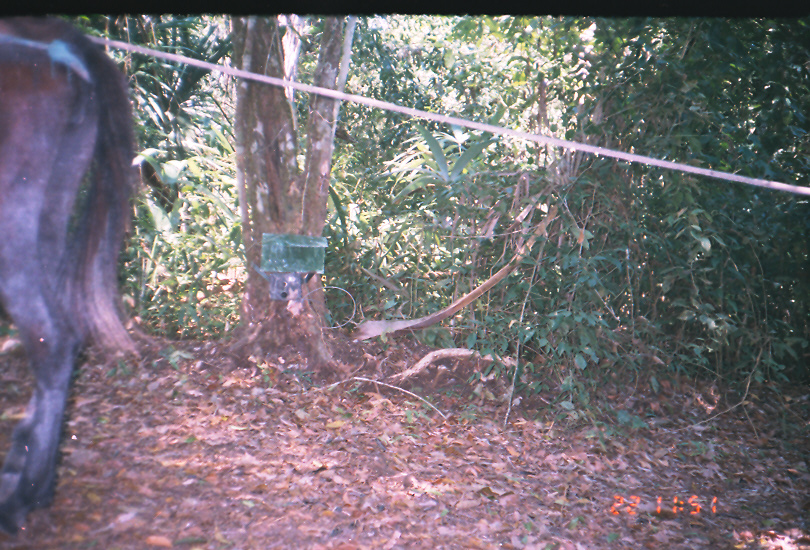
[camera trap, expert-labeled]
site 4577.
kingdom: Animalia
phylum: Chordata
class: Mammalia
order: Perissodactyla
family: Equidae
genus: Equus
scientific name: Equus ferus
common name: wild horse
Equus ferus (wild horse).